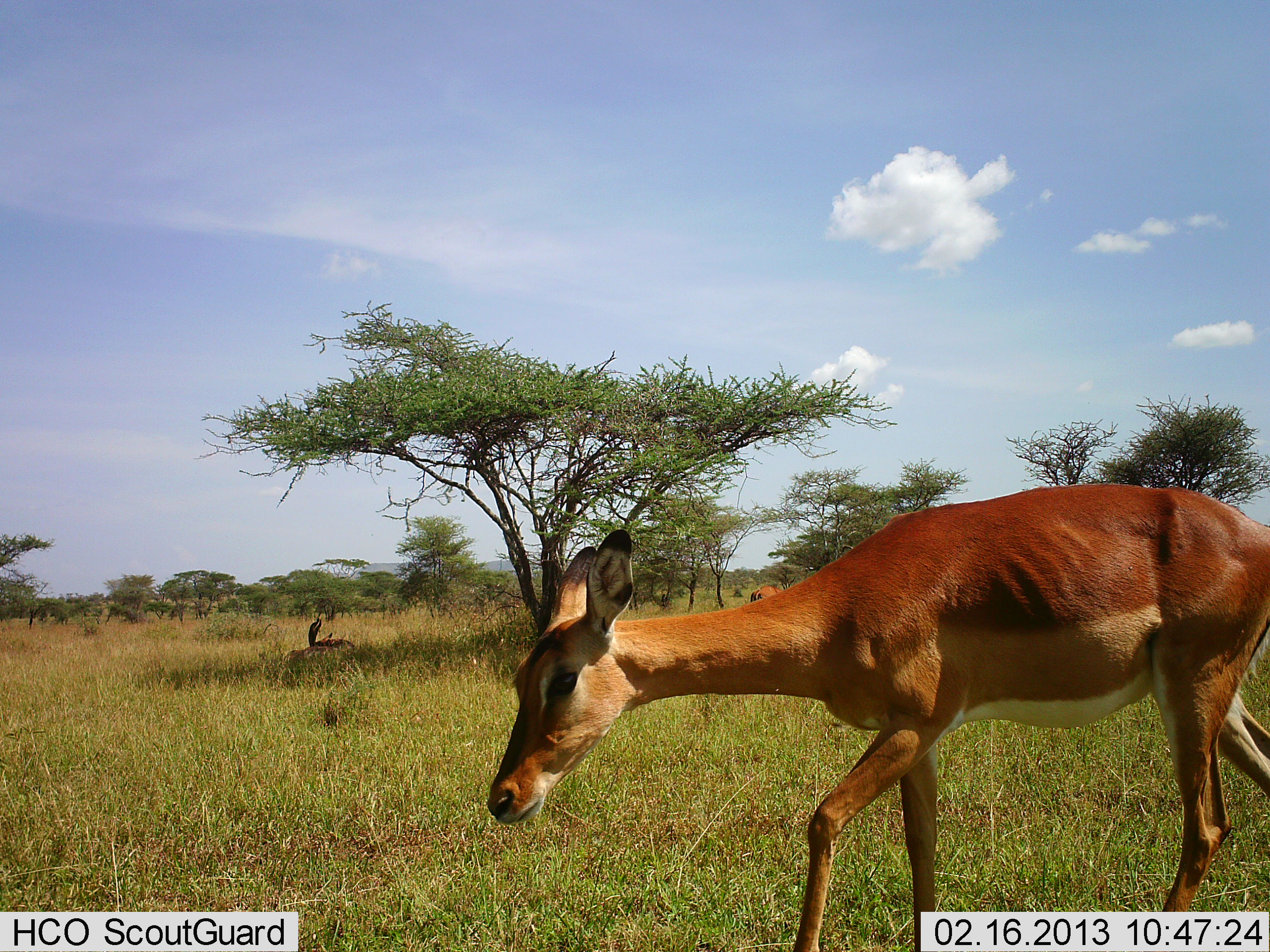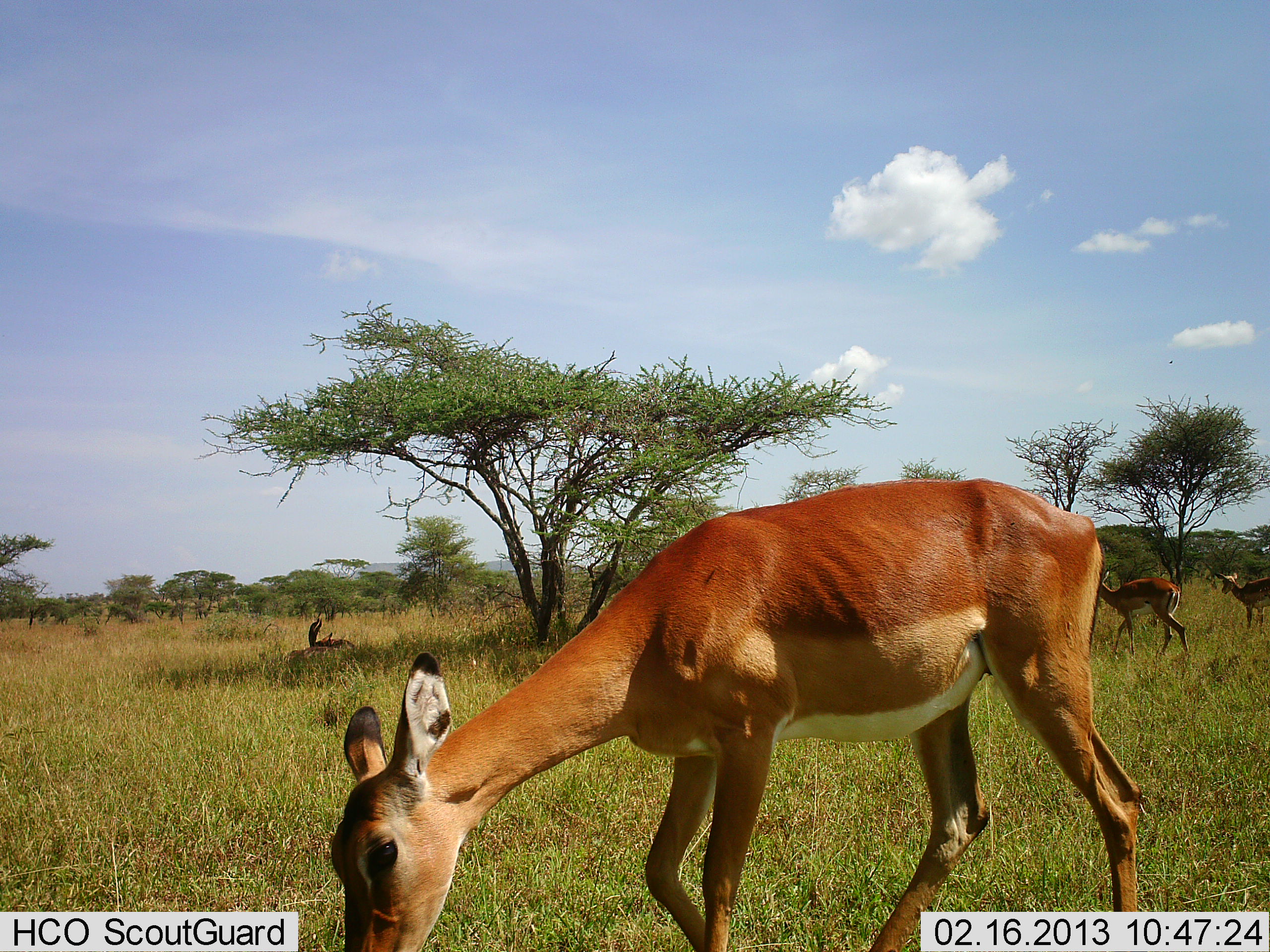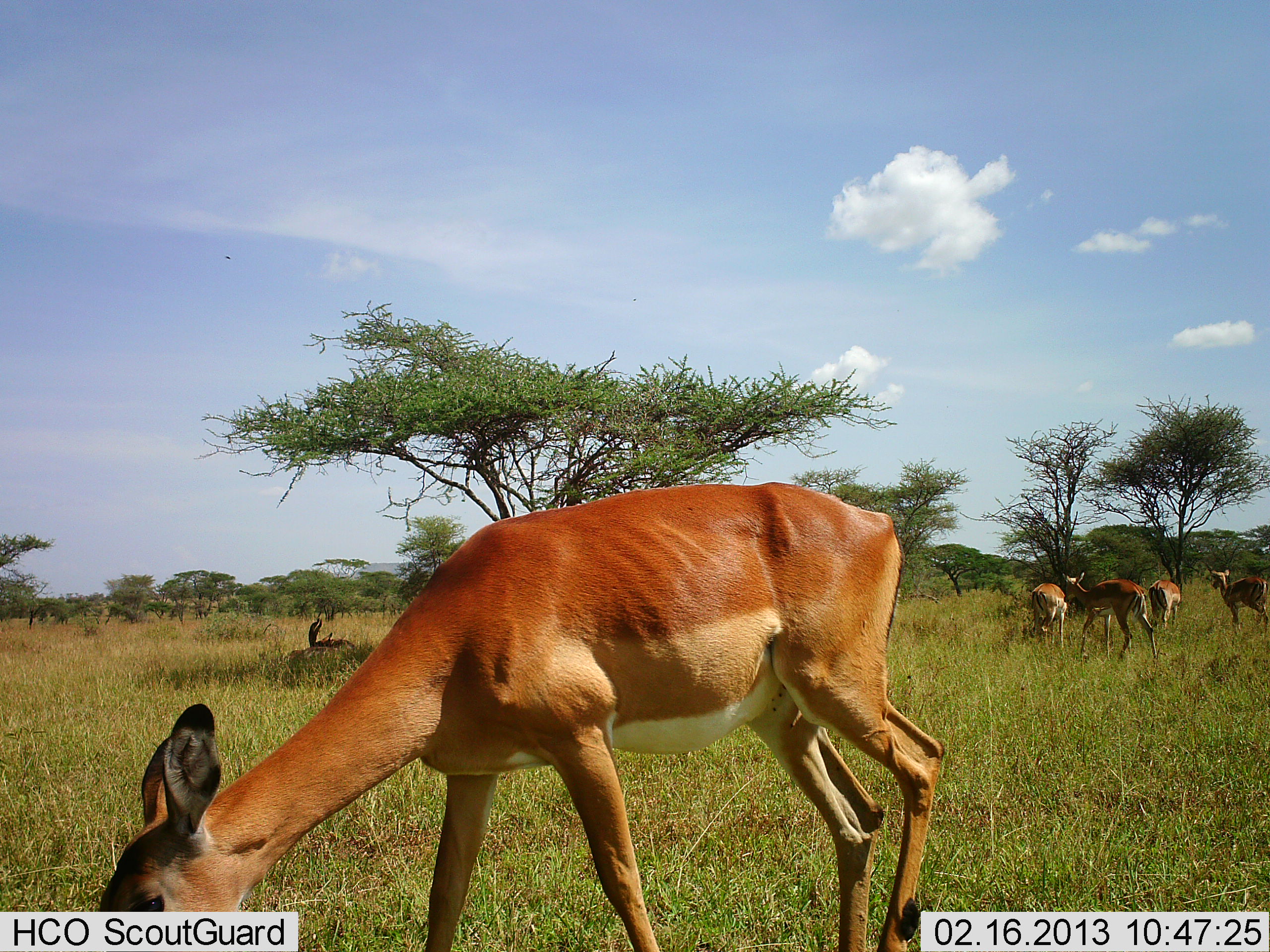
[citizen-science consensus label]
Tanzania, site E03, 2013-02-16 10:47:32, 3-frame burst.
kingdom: Animalia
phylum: Chordata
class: Mammalia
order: Artiodactyla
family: Bovidae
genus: Aepyceros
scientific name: Aepyceros melampus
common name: impala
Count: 5.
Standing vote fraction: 53%.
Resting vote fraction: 12%.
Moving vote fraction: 59%.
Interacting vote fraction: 12%.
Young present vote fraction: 0%.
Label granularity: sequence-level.